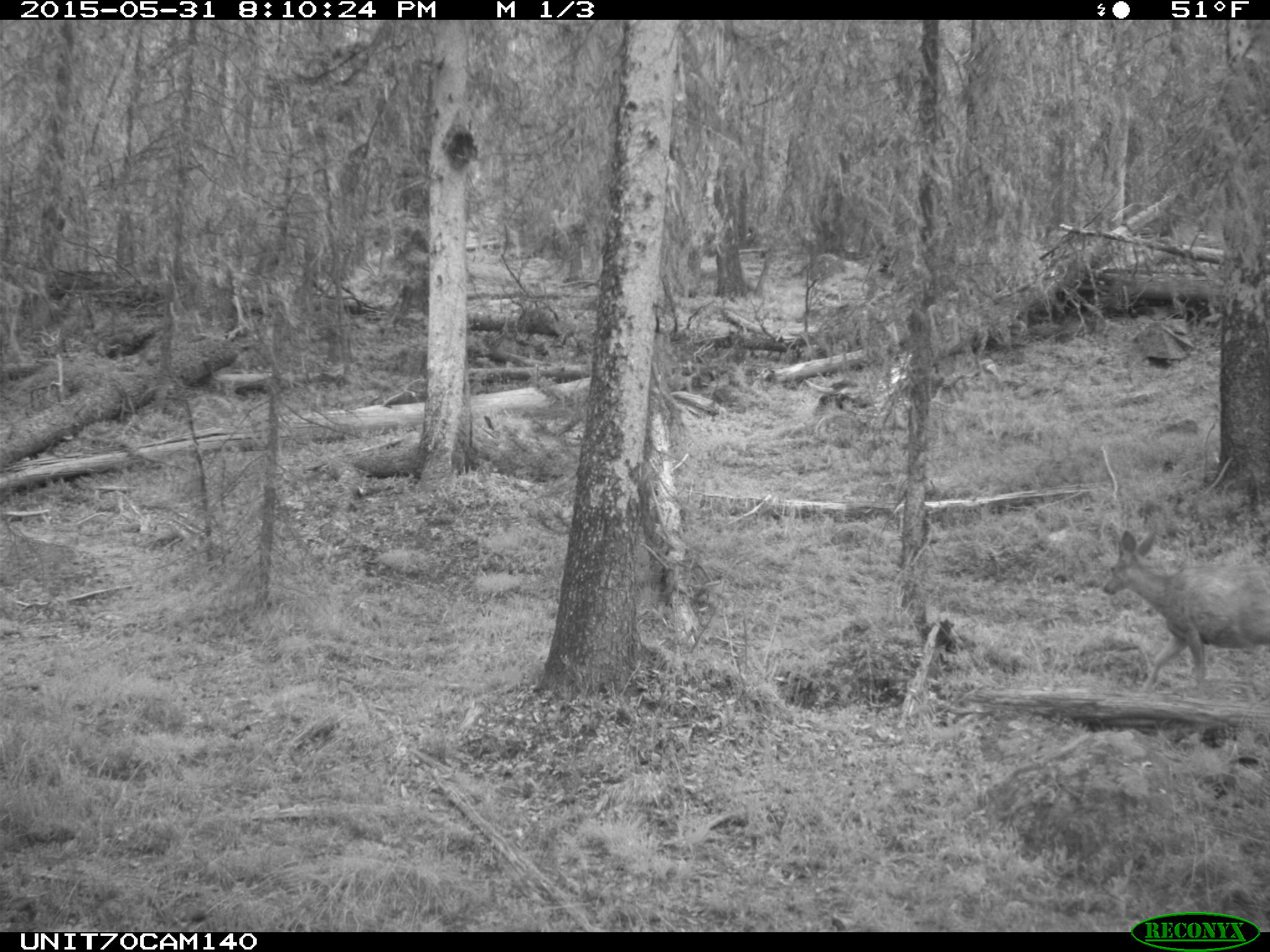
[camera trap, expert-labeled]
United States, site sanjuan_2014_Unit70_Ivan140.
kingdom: Animalia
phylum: Chordata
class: Mammalia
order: Artiodactyla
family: Cervidae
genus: Odocoileus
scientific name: Odocoileus hemionus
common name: mule deer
Odocoileus hemionus (mule deer).